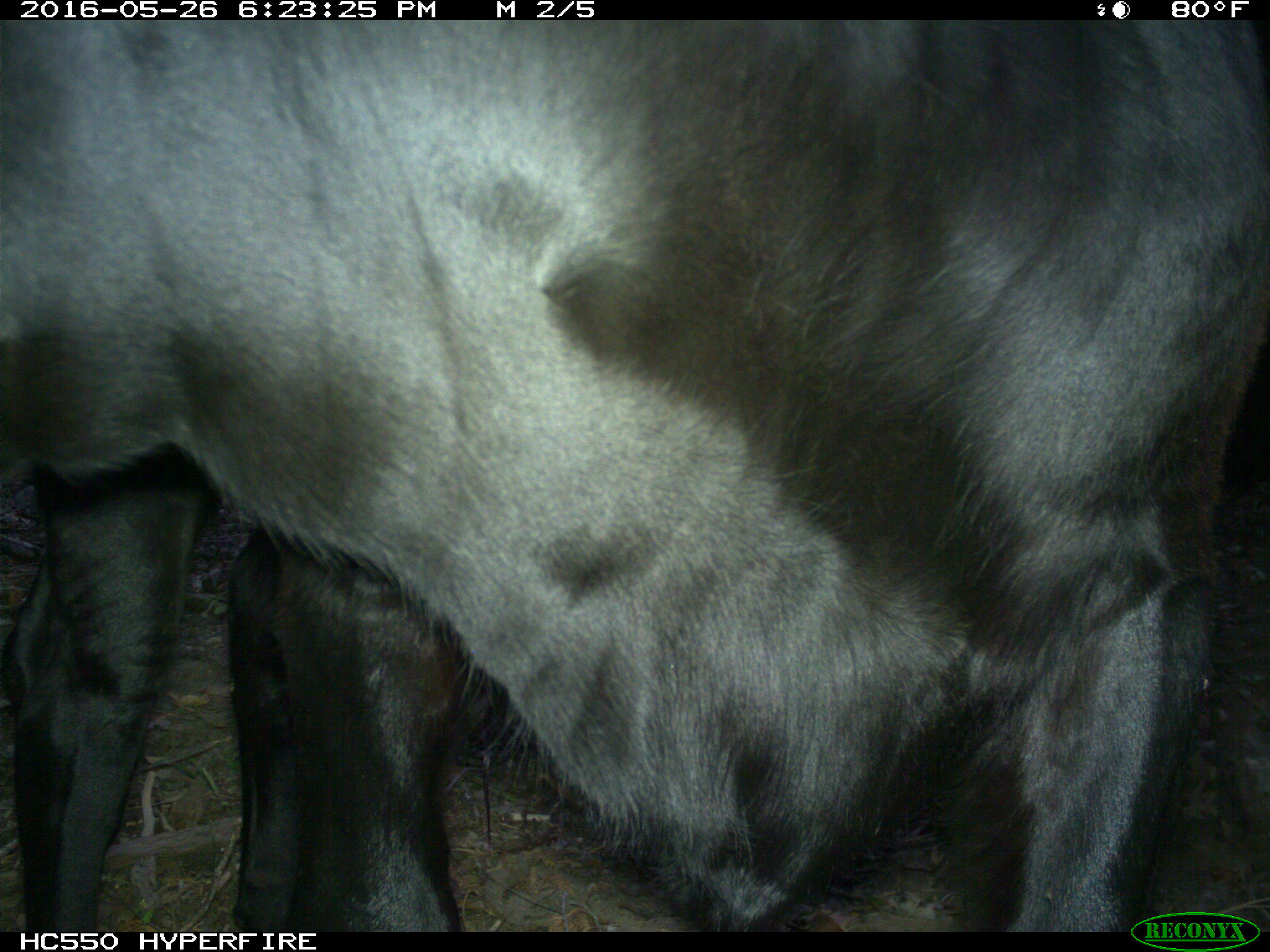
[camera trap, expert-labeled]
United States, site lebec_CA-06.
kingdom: Animalia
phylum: Chordata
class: Mammalia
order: Artiodactyla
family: Bovidae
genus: Bos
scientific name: Bos taurus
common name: domestic cow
Bos taurus (domestic cow).